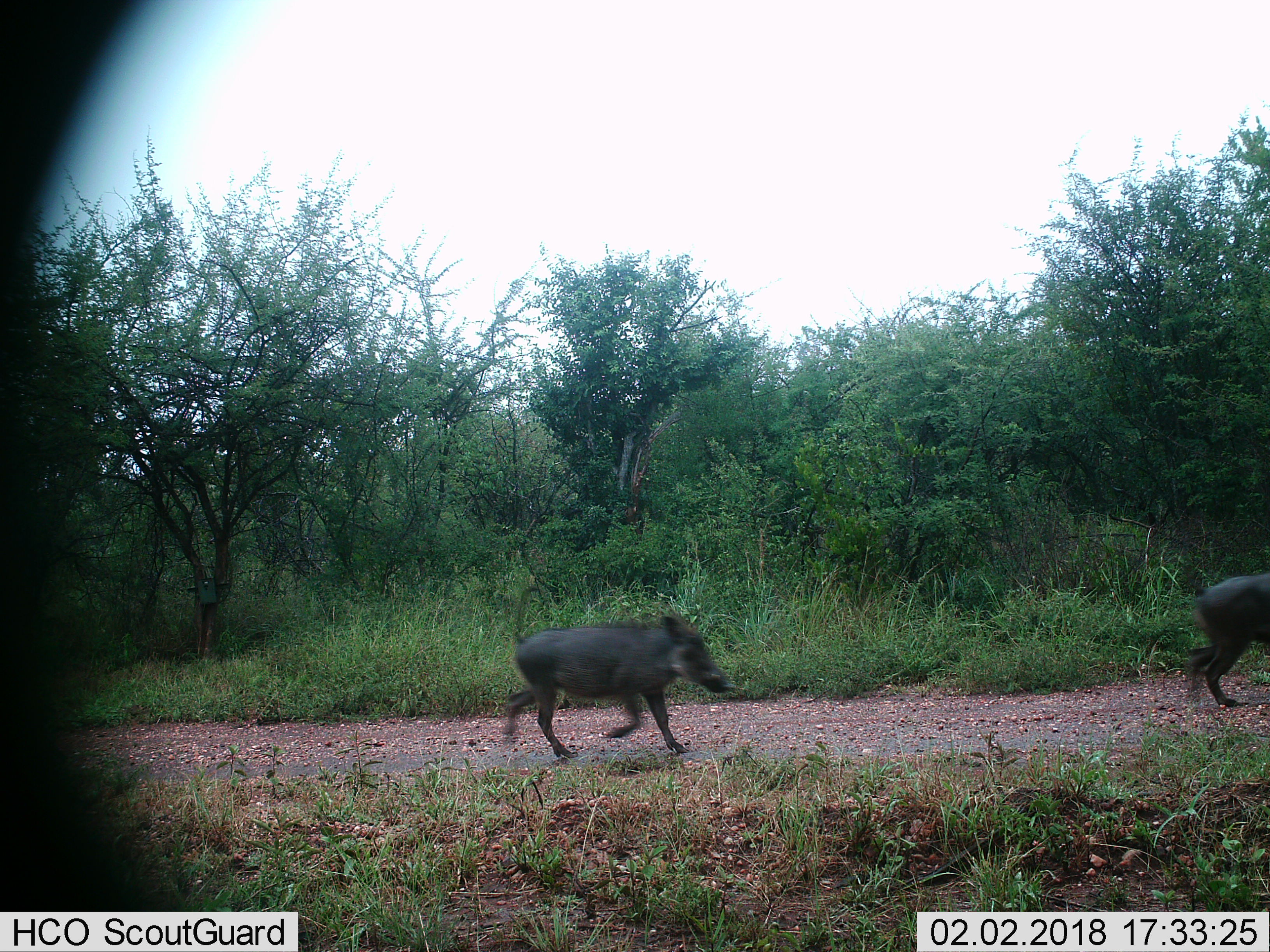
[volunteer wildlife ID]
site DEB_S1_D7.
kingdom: Animalia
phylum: Chordata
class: Mammalia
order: Artiodactyla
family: Suidae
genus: Phacochoerus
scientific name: Phacochoerus africanus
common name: warthog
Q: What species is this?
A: Warthog (Phacochoerus africanus).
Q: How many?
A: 2.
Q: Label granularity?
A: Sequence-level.